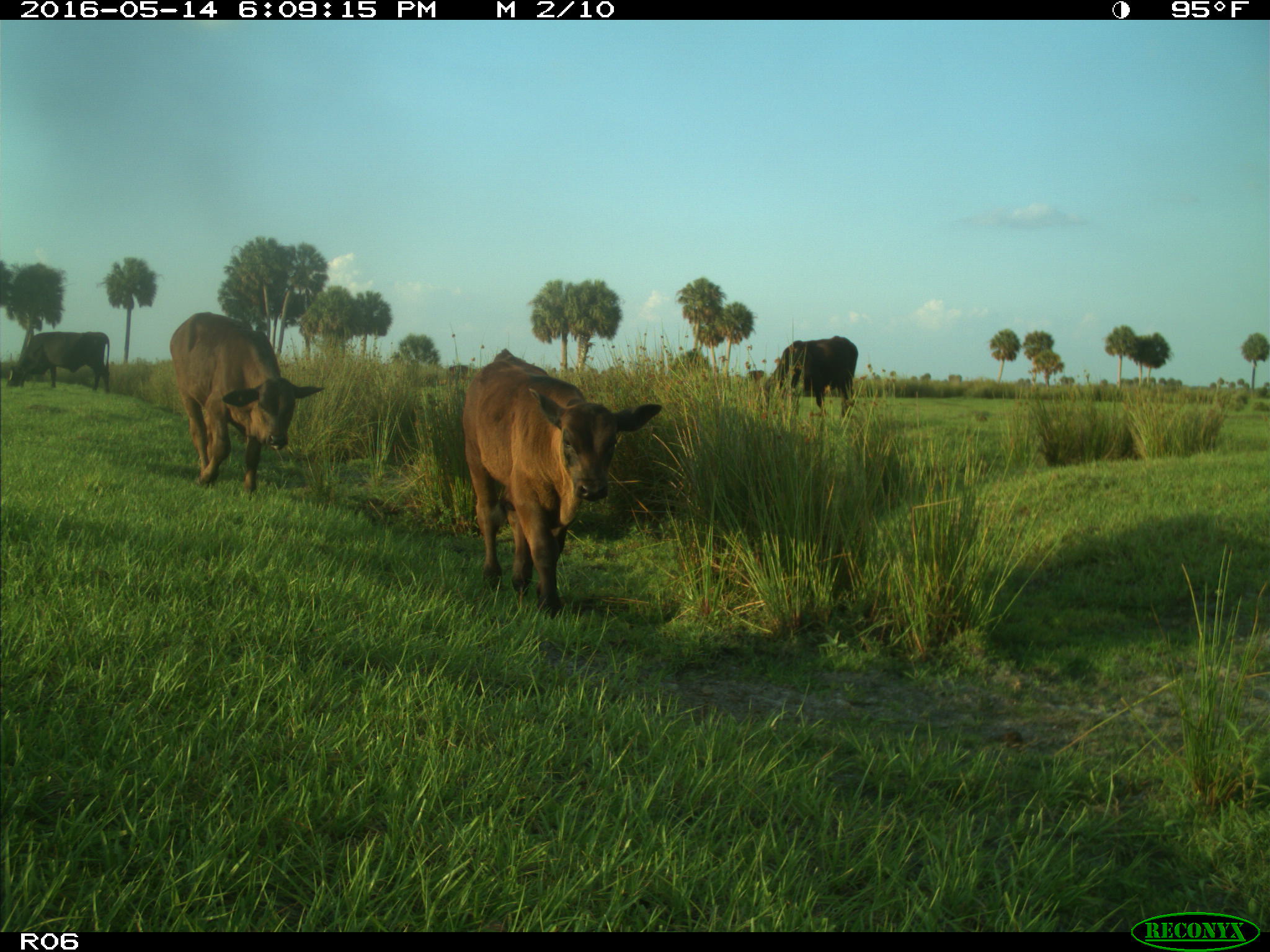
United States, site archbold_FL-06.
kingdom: Animalia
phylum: Chordata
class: Mammalia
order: Artiodactyla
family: Bovidae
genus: Bos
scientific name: Bos taurus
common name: domestic cow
Bos taurus (domestic cow).